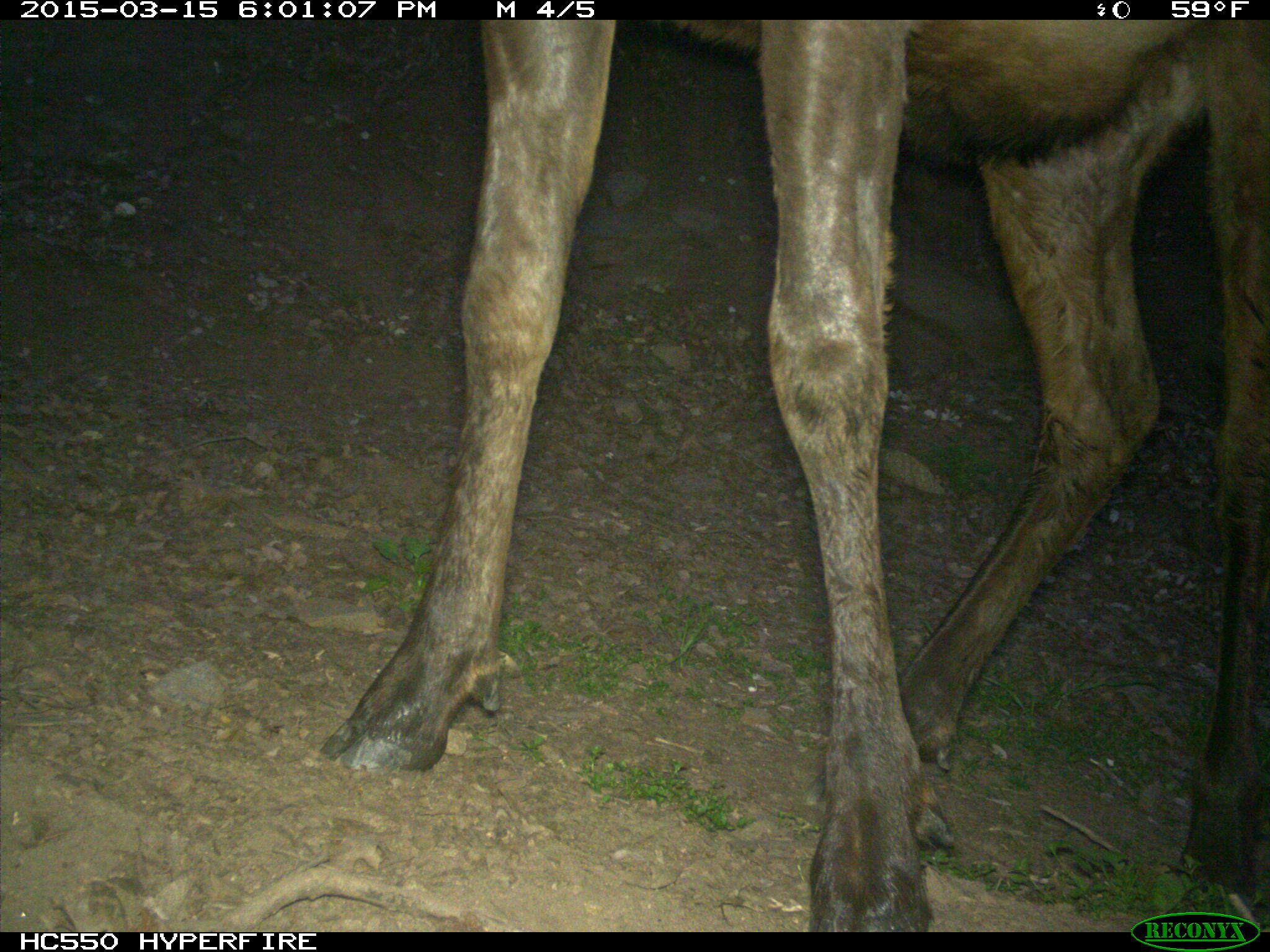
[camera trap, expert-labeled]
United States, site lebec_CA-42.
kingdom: Animalia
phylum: Chordata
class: Mammalia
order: Artiodactyla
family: Cervidae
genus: Cervus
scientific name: Cervus canadensis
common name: elk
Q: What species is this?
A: Cervus canadensis (elk).